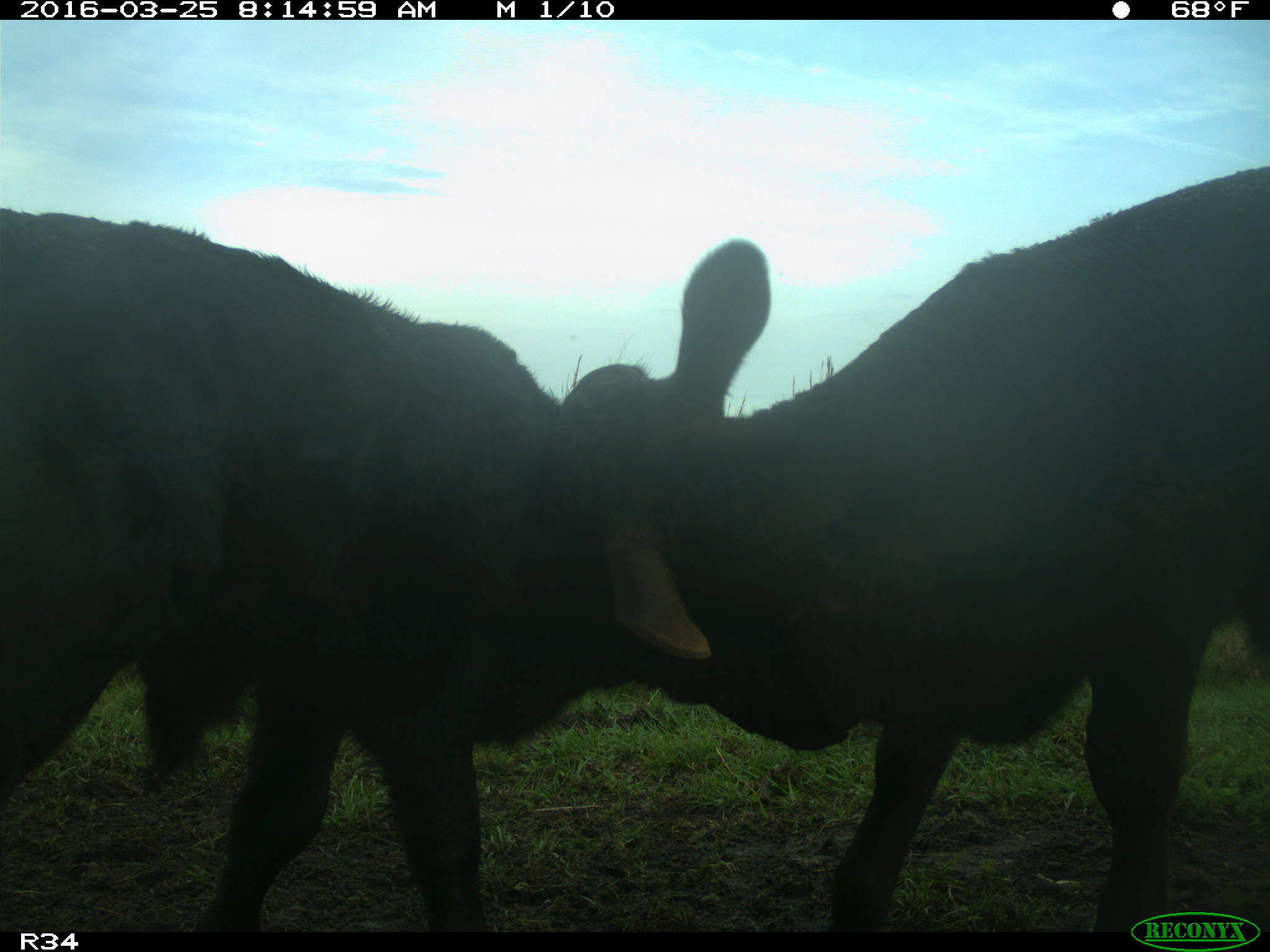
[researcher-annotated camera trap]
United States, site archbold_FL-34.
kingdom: Animalia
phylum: Chordata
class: Mammalia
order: Artiodactyla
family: Bovidae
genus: Bos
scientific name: Bos taurus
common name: domestic cow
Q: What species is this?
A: Bos taurus (domestic cow).